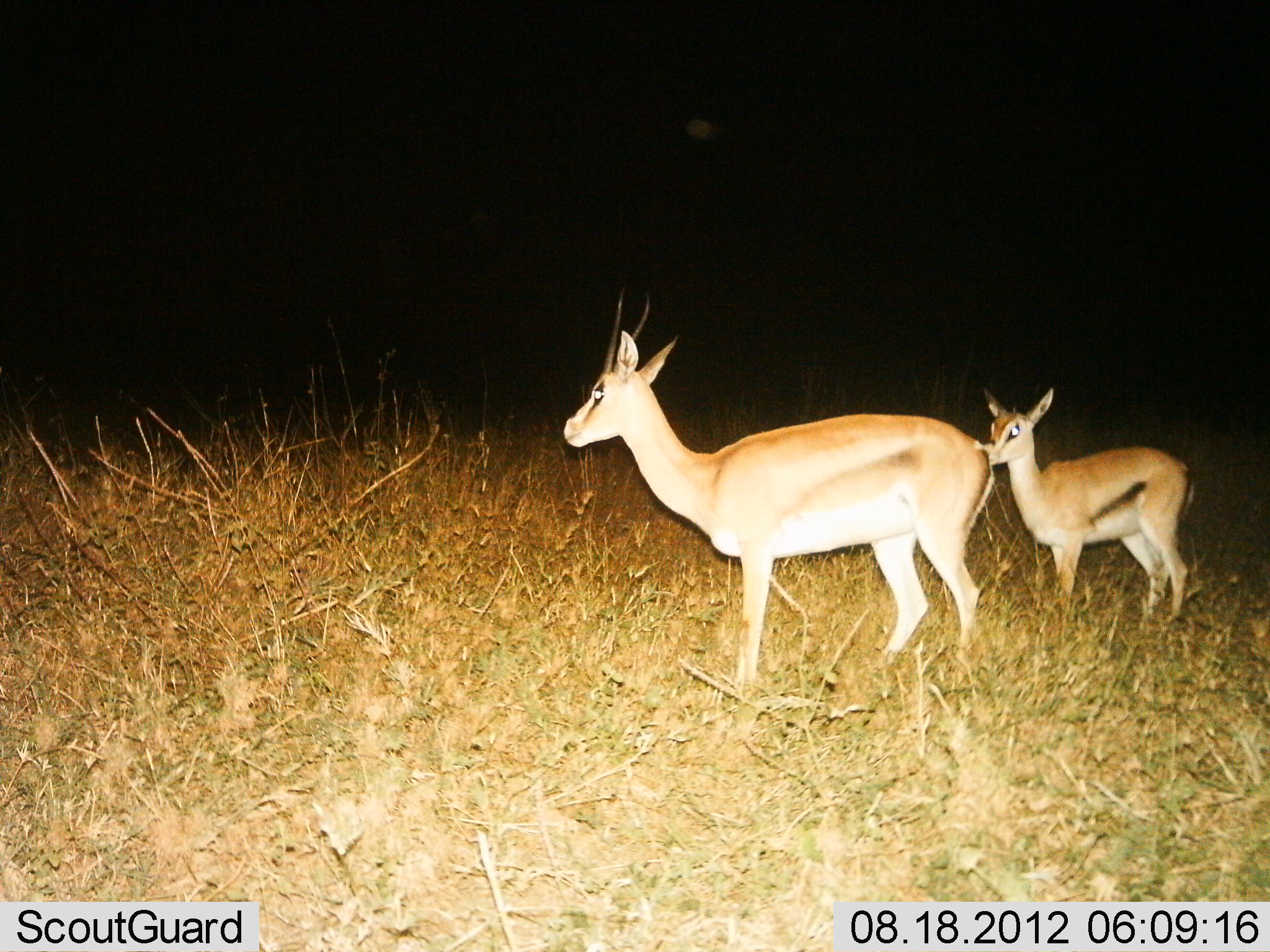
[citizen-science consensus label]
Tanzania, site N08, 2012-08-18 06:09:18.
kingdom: Animalia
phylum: Chordata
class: Mammalia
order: Artiodactyla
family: Bovidae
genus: Eudorcas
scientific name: Eudorcas thomsonii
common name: thomson's gazelle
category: gazellethomsons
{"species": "gazellethomsons (thomson's gazelle) (Eudorcas thomsonii)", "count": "2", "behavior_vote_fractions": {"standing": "80%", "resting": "0%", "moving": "20%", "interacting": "0%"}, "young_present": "60%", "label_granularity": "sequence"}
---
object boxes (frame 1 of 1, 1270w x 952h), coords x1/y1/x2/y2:
animal: 563/286/999/694; 983/389/1196/617